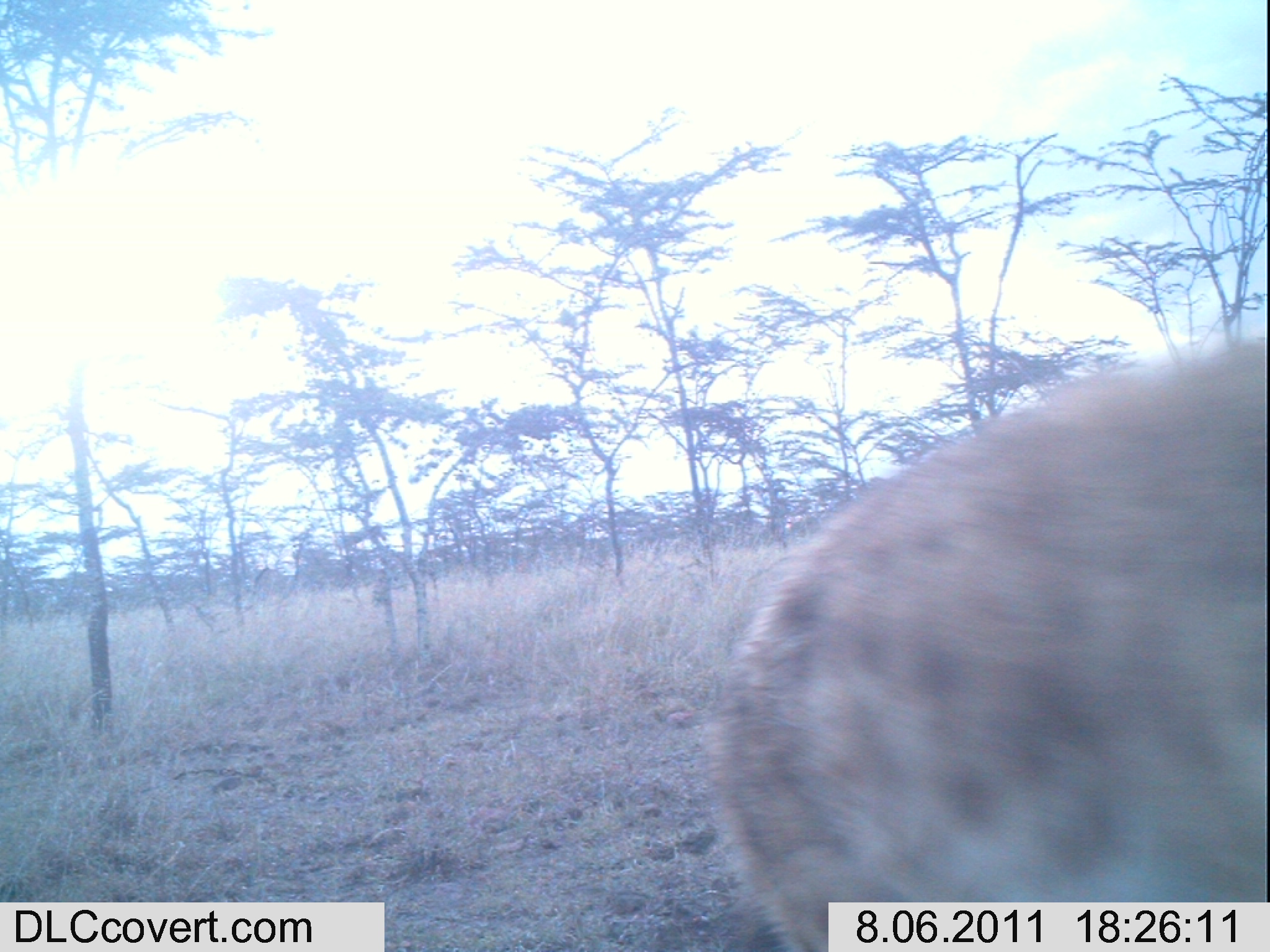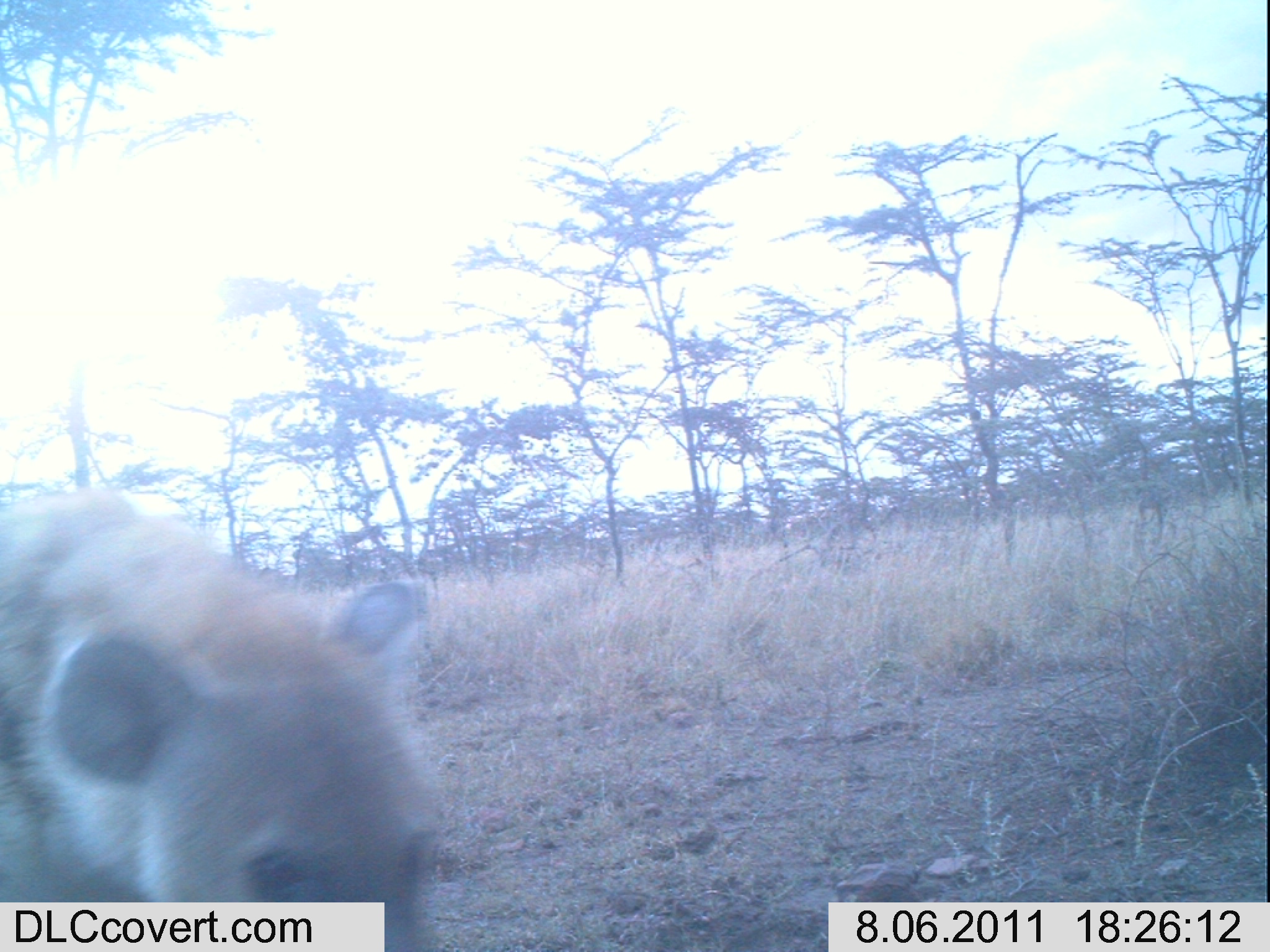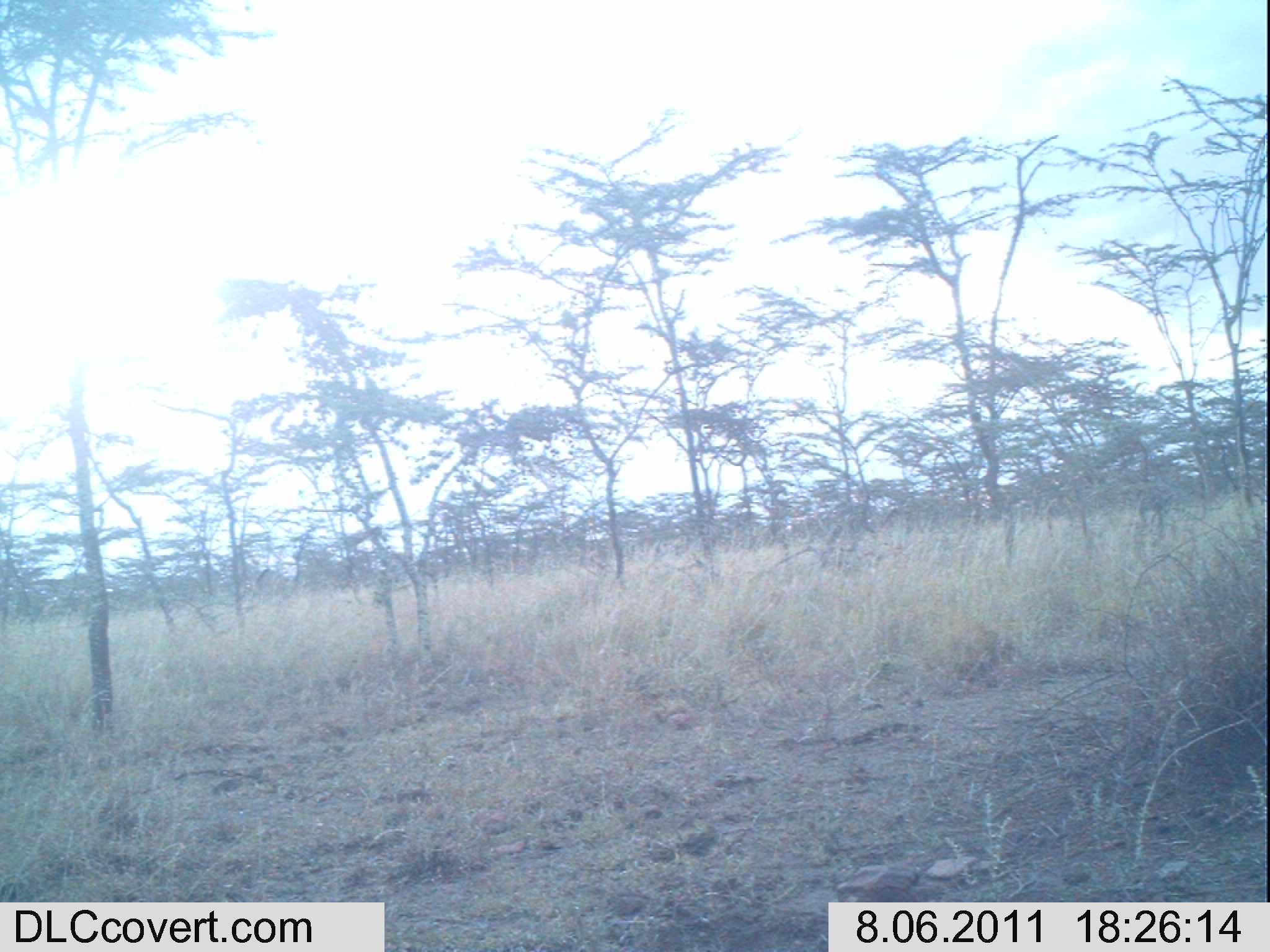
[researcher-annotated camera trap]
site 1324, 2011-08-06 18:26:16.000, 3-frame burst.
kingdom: Animalia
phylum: Chordata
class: Mammalia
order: Carnivora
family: Hyaenidae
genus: Crocuta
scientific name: Crocuta crocuta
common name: spotted hyena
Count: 1.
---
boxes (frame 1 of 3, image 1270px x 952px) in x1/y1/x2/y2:
crocuta crocuta: 709/336/1267/952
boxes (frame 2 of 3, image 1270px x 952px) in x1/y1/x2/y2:
crocuta crocuta: 0/489/438/952